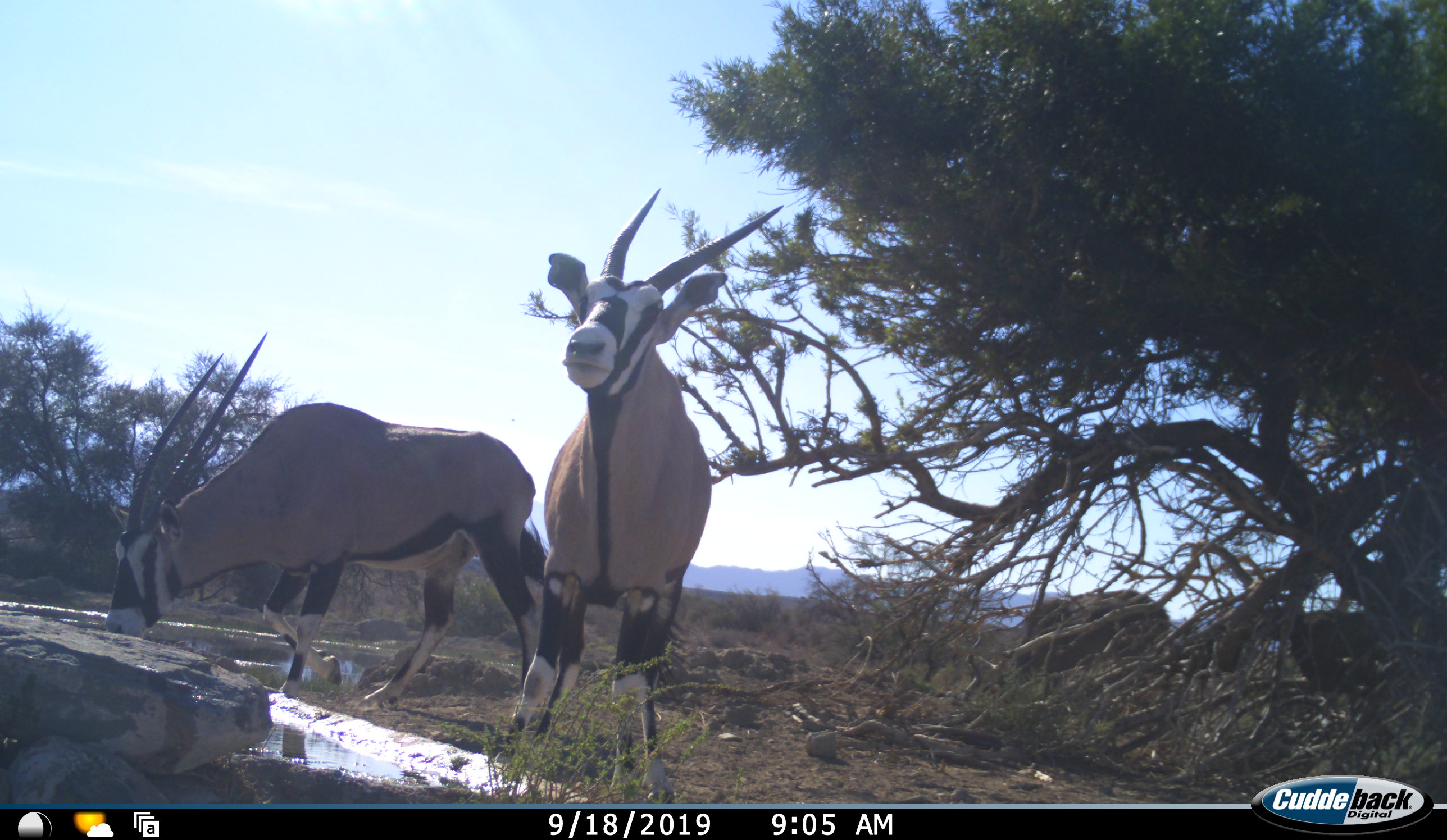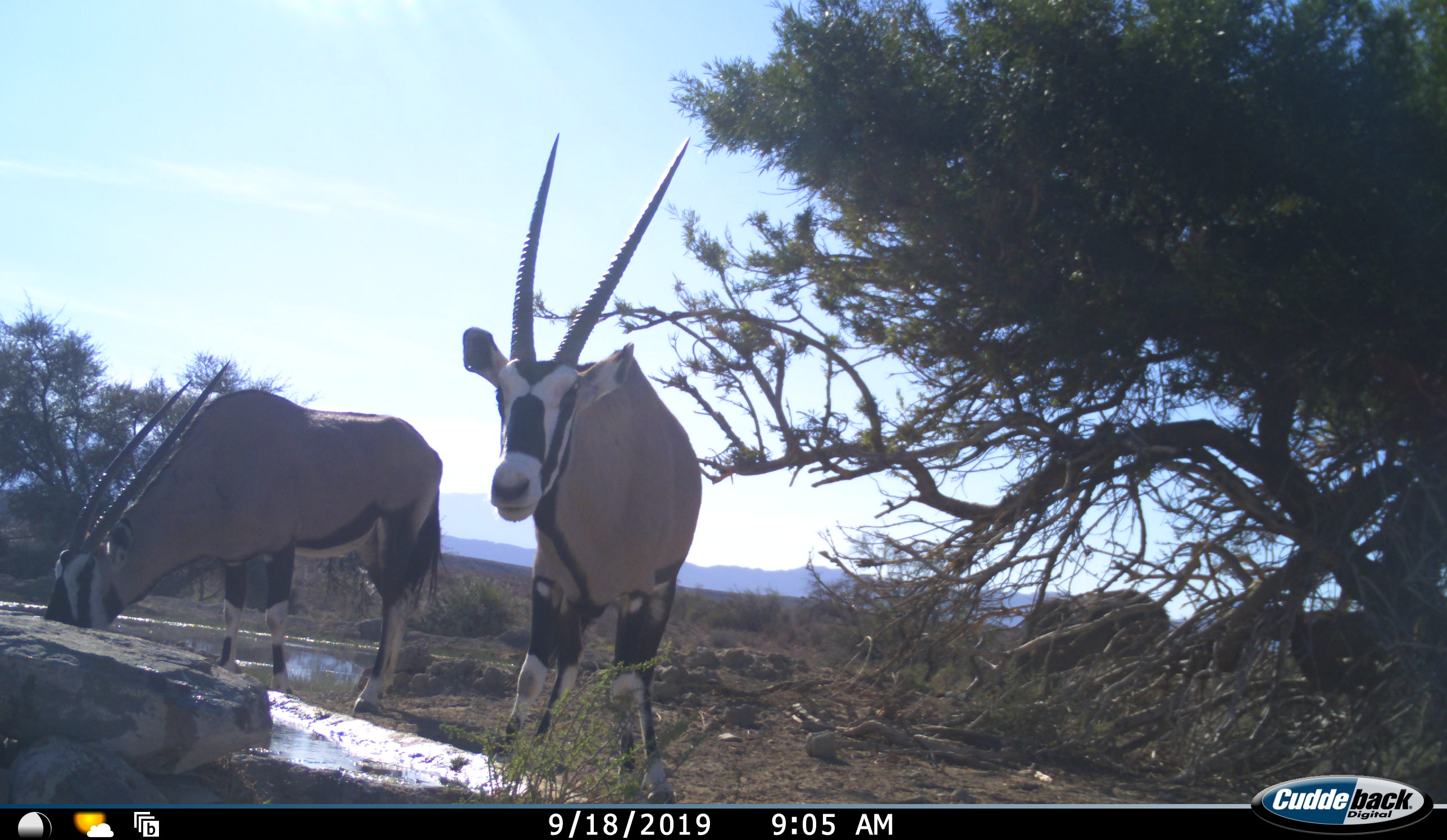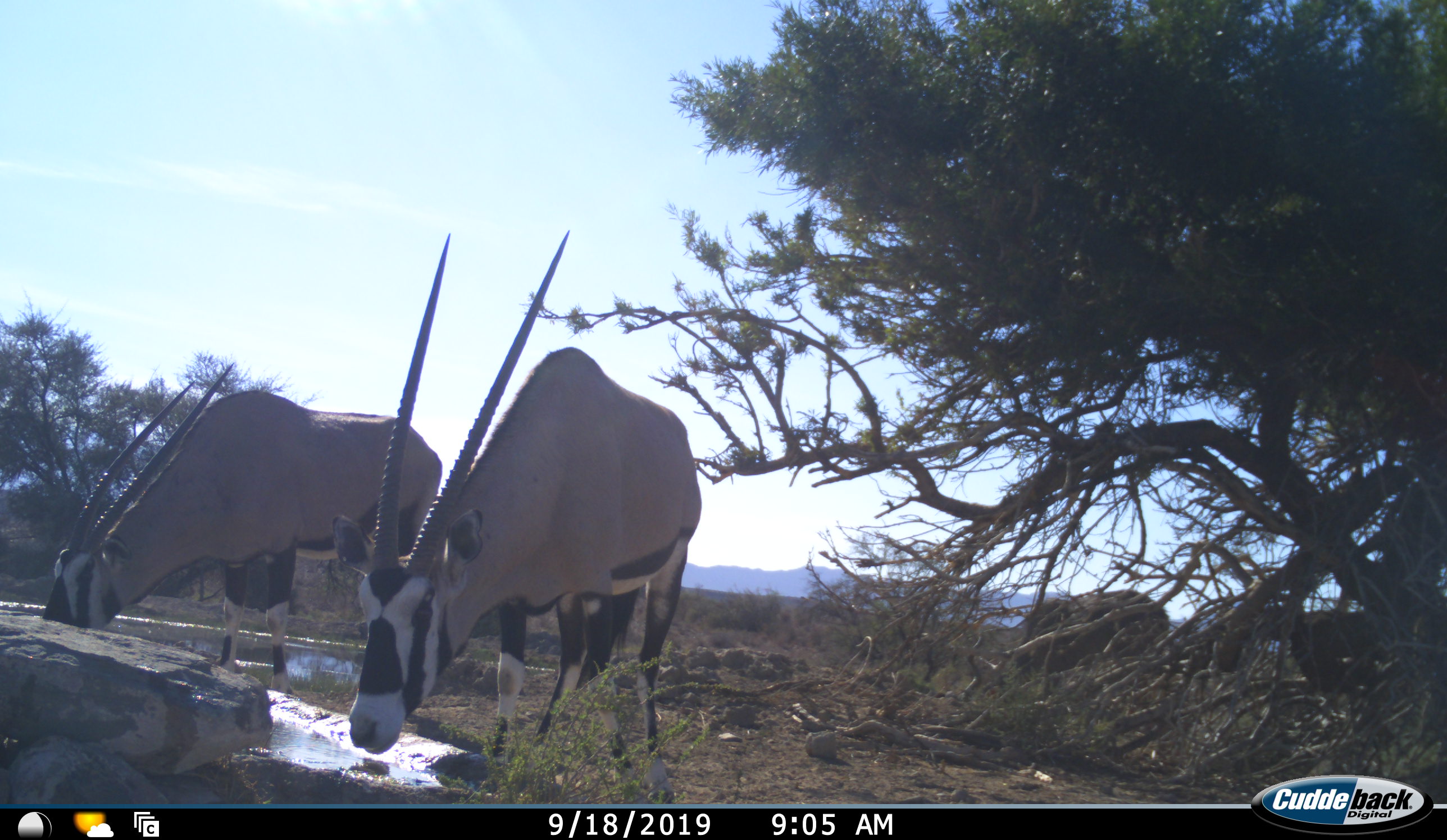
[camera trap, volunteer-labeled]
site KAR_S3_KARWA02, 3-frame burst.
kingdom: Animalia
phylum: Chordata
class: Mammalia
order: Artiodactyla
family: Bovidae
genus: Oryx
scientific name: Oryx gazella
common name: gemsbok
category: oryx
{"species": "oryx (gemsbok) (Oryx gazella)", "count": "2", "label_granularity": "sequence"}